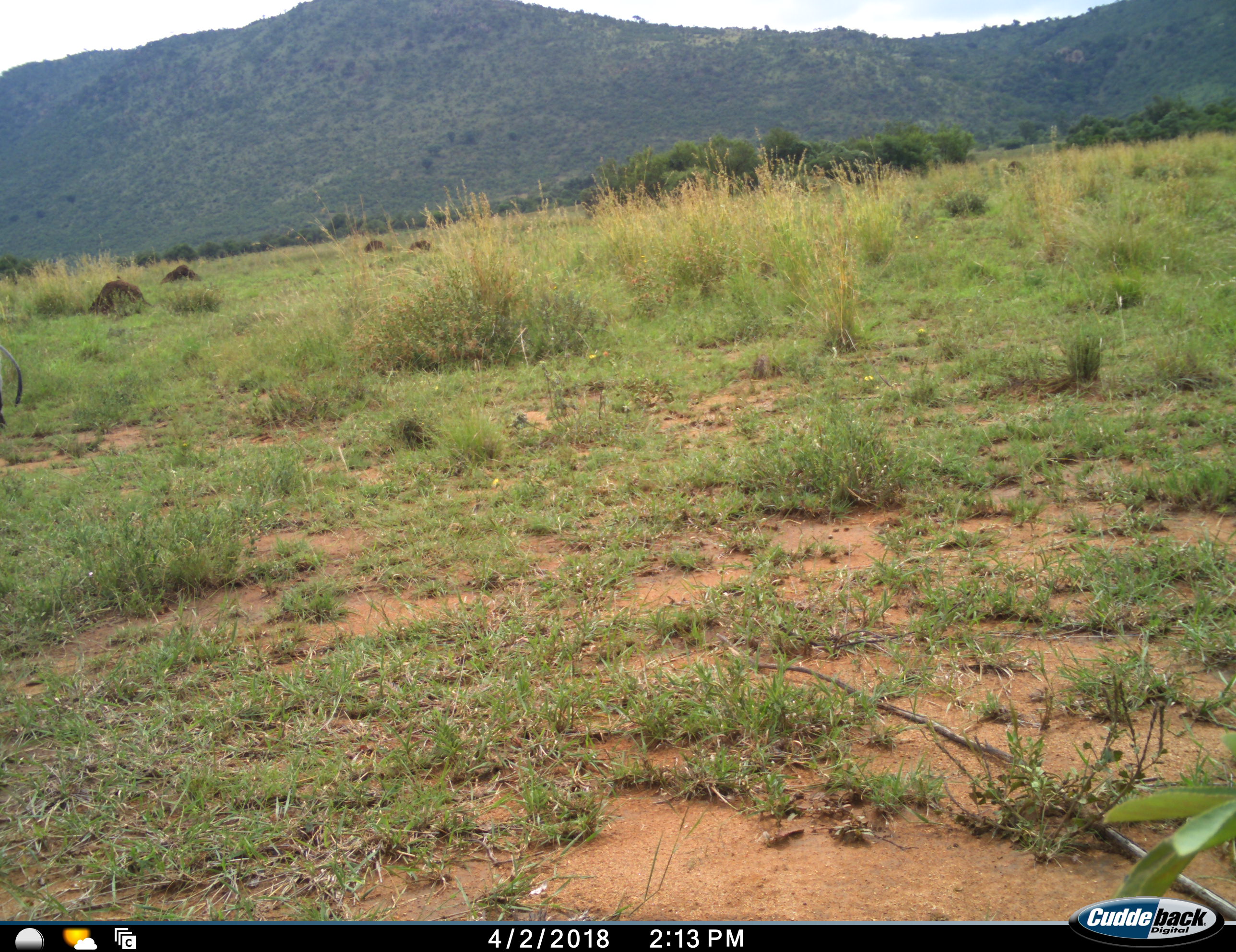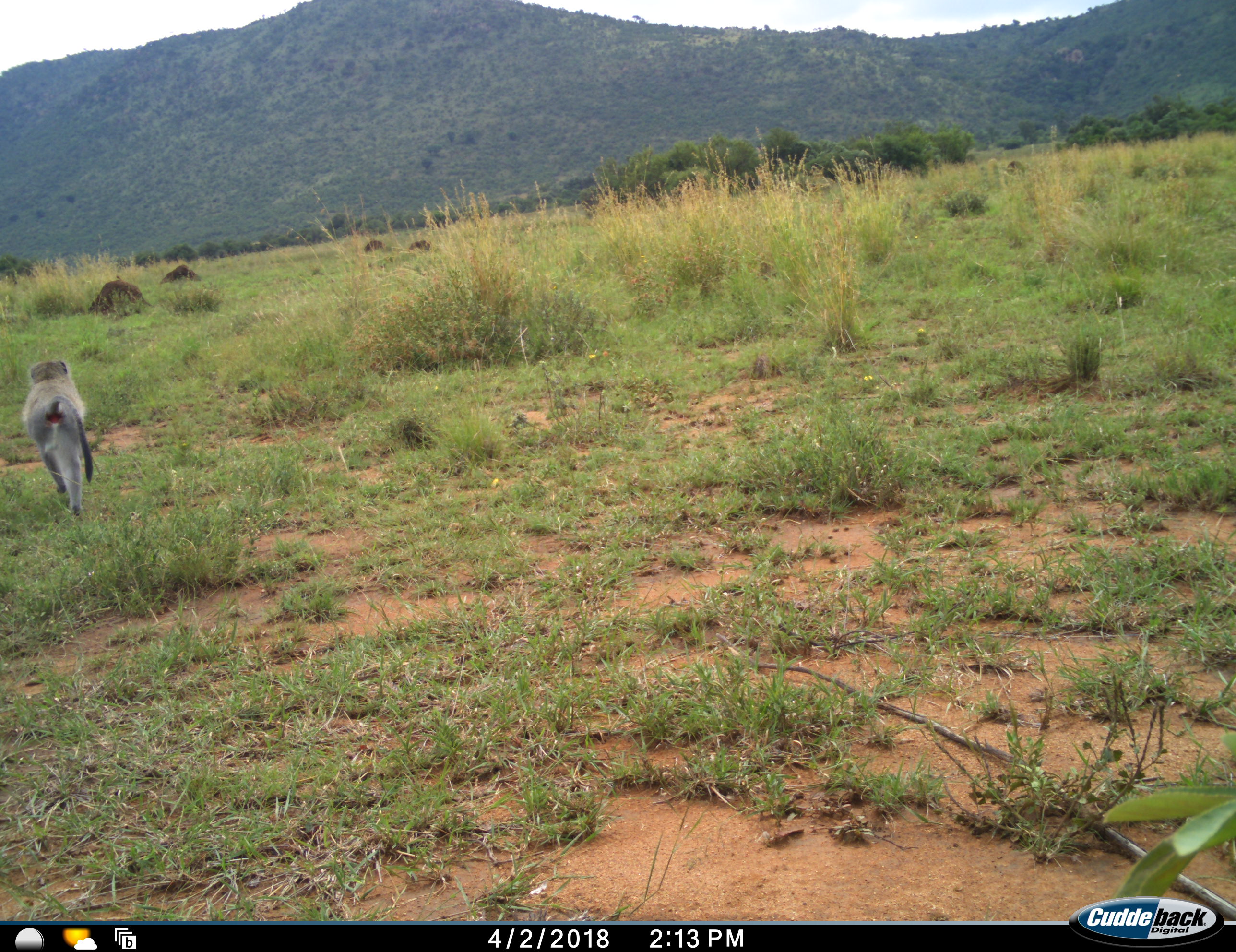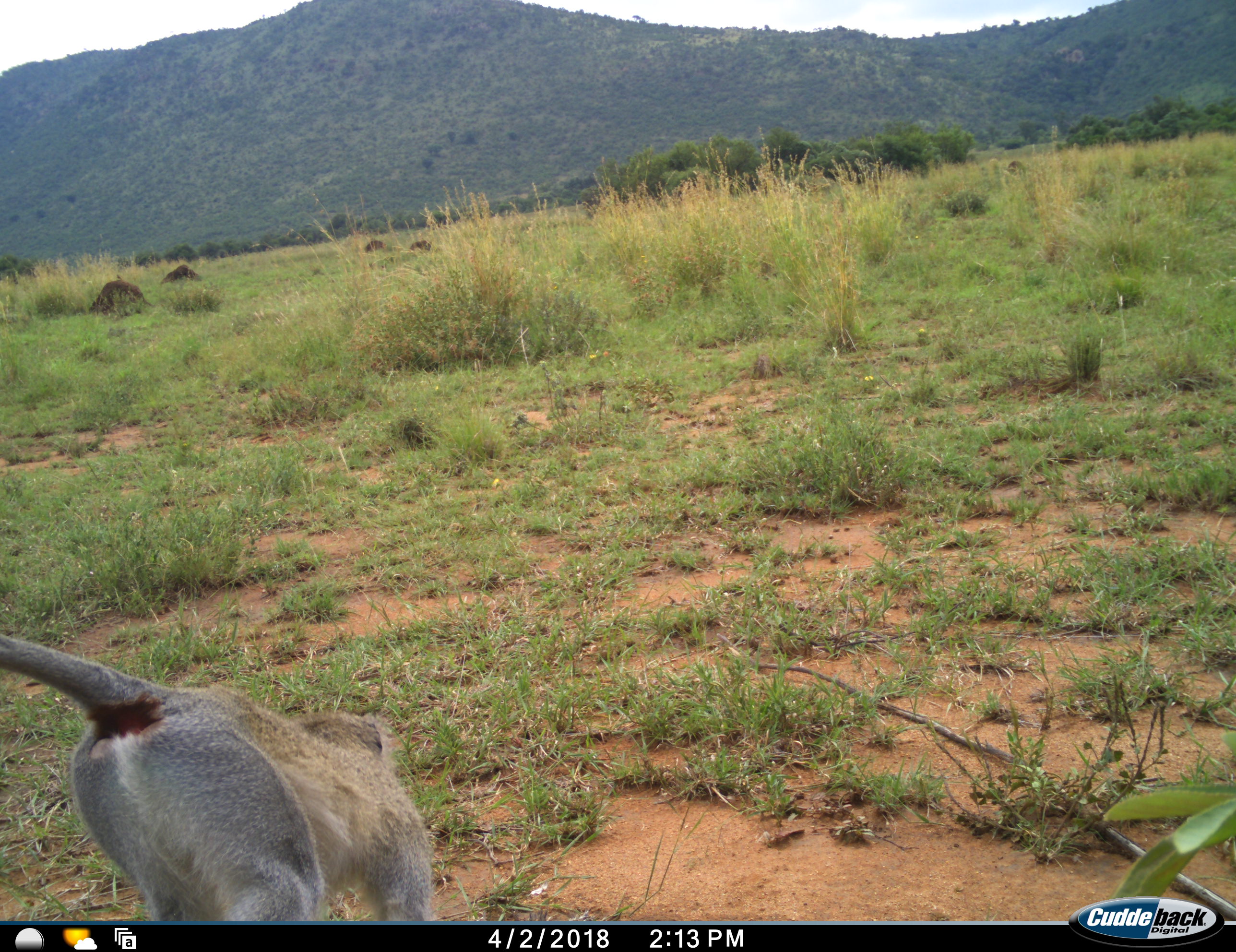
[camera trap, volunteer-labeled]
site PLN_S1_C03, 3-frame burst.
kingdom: Animalia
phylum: Chordata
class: Mammalia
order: Primates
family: Cercopithecidae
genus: Chlorocebus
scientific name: Chlorocebus pygerythrus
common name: vervet monkey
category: monkeyvervet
Monkeyvervet (vervet monkey) (Chlorocebus pygerythrus), count 1. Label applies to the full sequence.